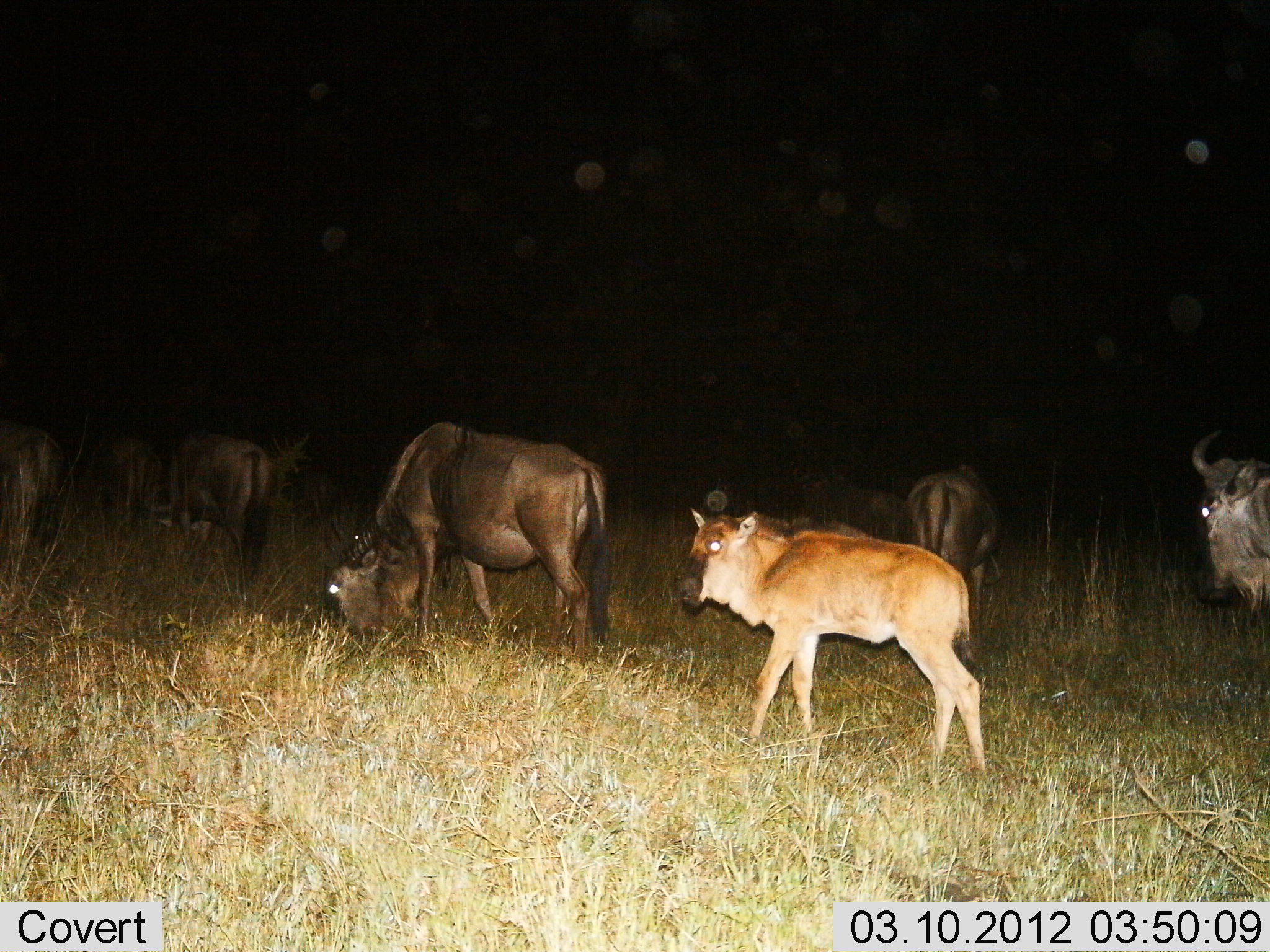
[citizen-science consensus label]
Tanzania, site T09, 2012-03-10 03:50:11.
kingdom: Animalia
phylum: Chordata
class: Mammalia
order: Artiodactyla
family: Bovidae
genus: Connochaetes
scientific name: Connochaetes taurinus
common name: blue wildebeest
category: wildebeest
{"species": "wildebeest (blue wildebeest) (Connochaetes taurinus)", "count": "8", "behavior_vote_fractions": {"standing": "67%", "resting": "6%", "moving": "22%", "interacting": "6%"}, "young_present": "83%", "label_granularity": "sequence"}